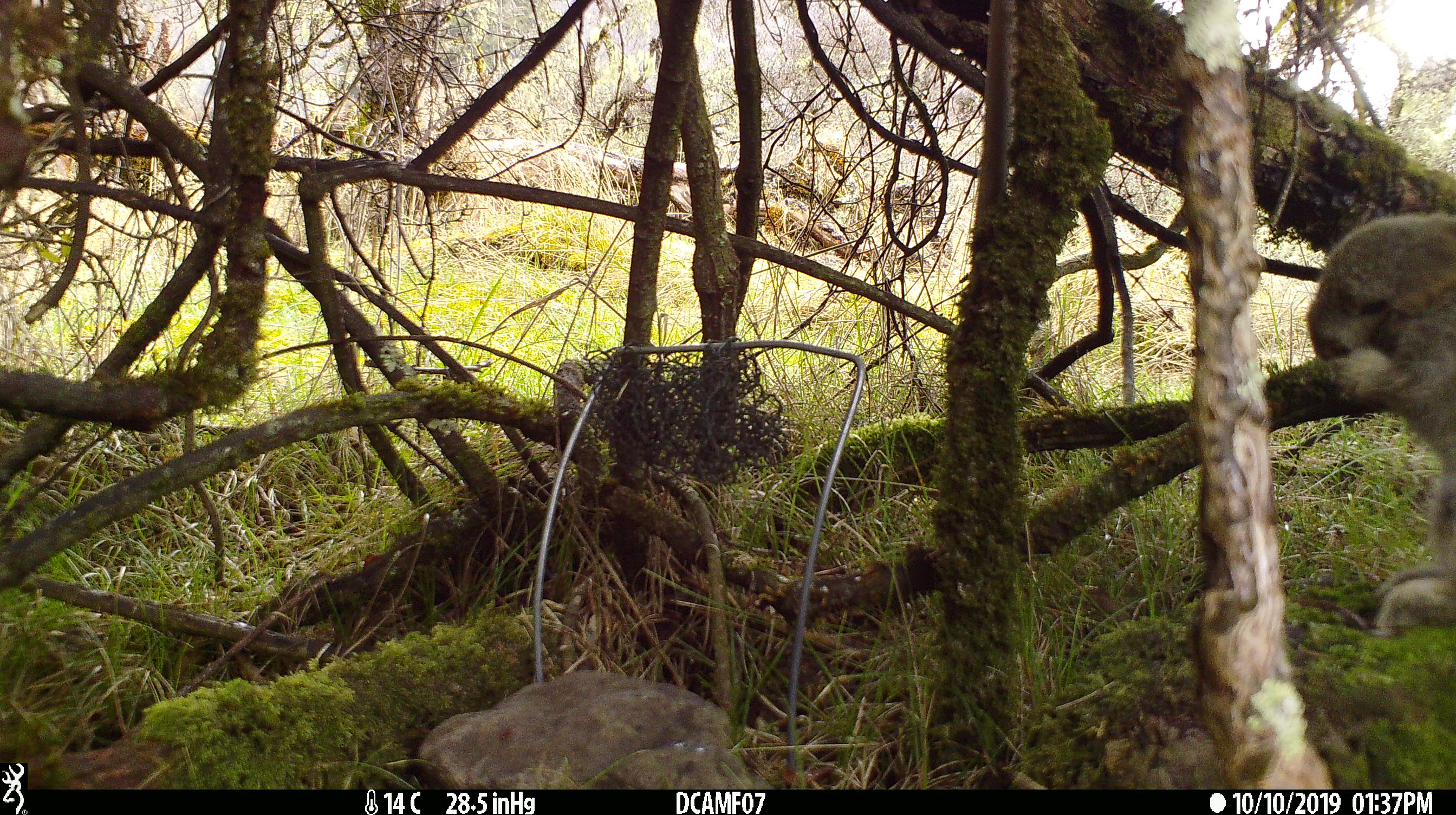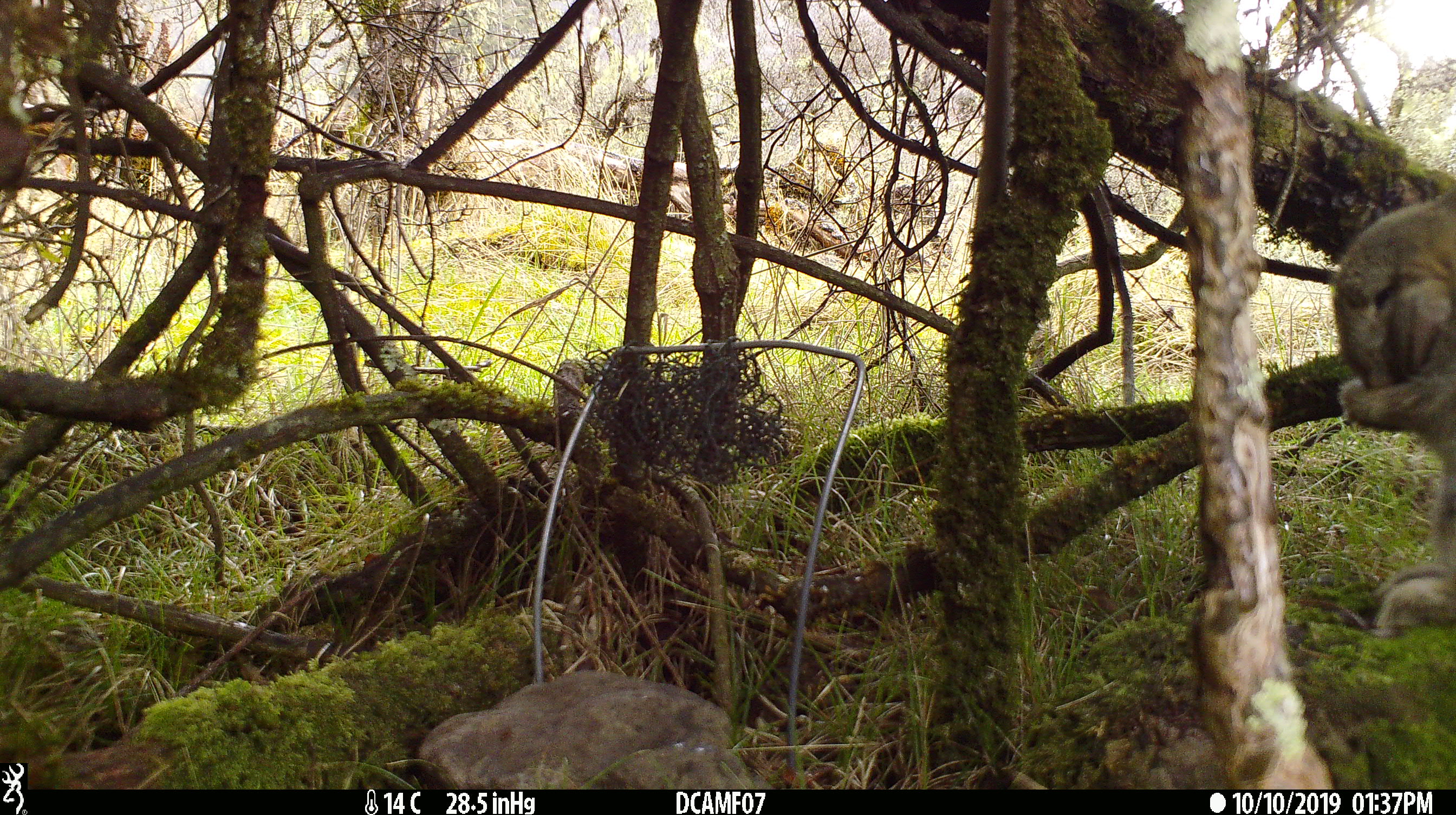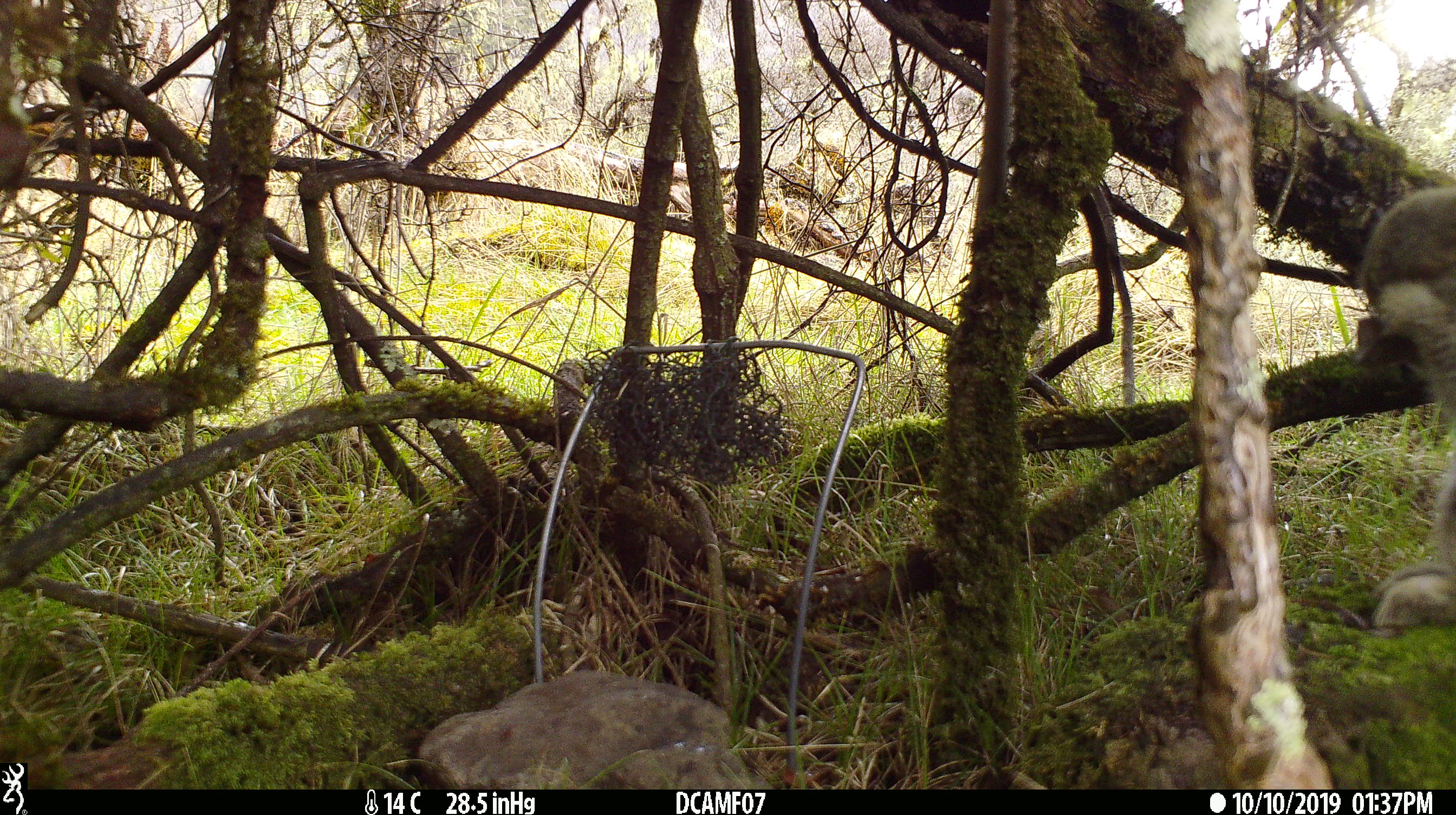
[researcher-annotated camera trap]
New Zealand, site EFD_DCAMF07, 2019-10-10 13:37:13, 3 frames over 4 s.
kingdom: Animalia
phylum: Chordata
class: Mammalia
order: Lagomorpha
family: Leporidae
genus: Oryctolagus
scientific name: Oryctolagus cuniculus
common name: european rabbit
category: rabbit